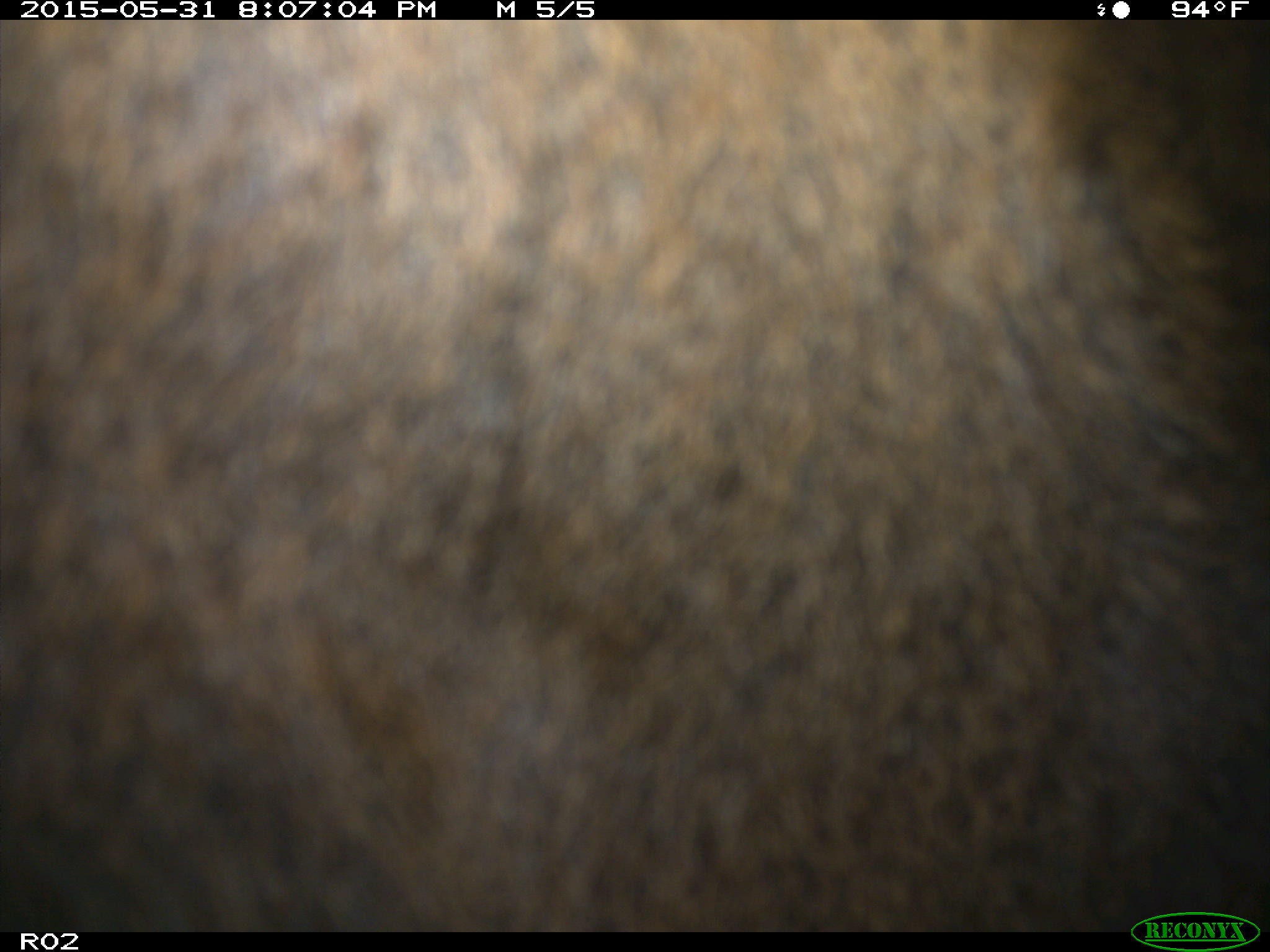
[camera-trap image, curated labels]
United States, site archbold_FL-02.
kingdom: Animalia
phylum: Chordata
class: Mammalia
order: Artiodactyla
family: Bovidae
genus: Bos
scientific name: Bos taurus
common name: domestic cow